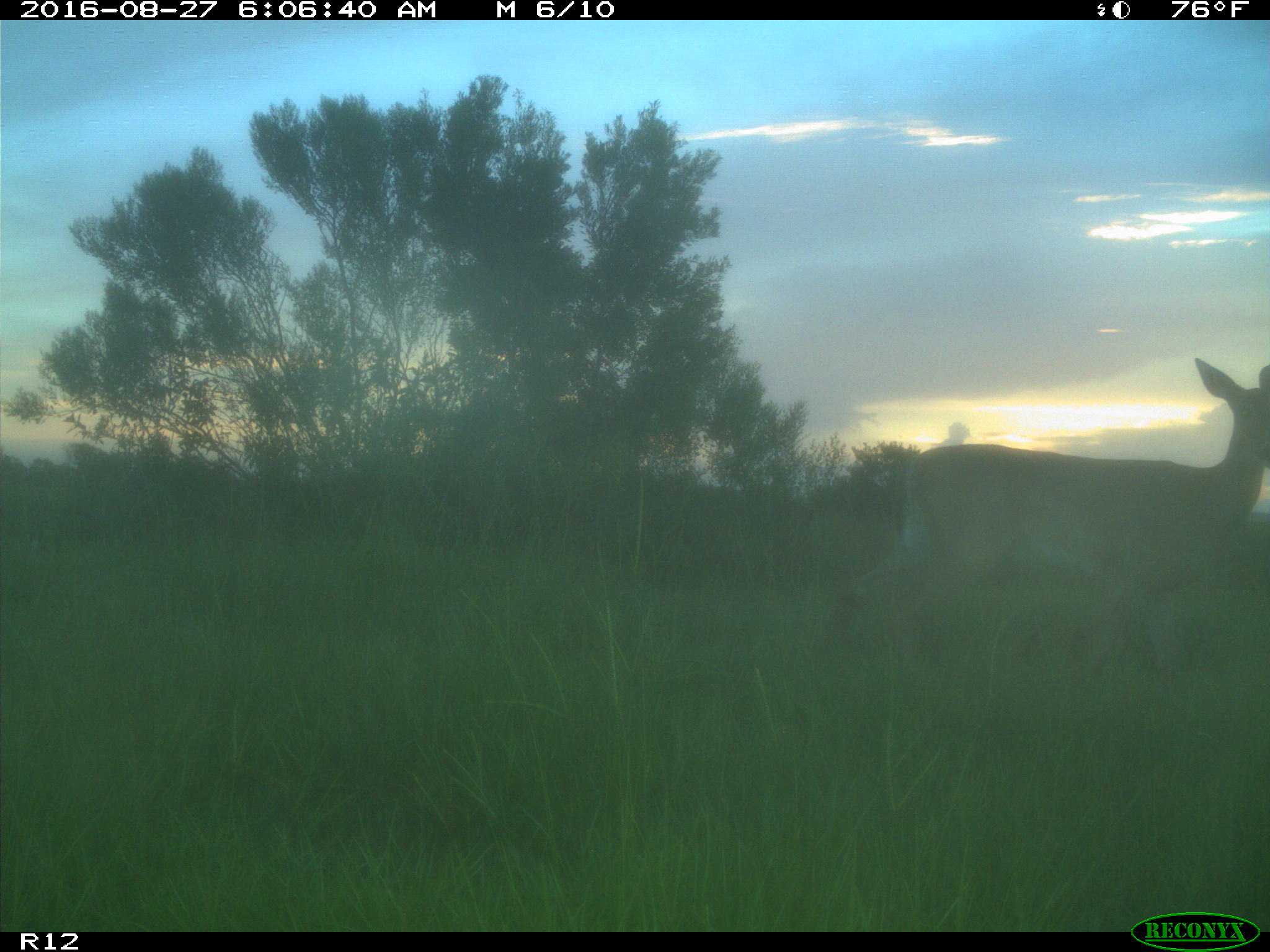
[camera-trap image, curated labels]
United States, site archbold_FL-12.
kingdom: Animalia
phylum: Chordata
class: Mammalia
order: Artiodactyla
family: Cervidae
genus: Odocoileus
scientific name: Odocoileus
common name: deer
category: unidentified deer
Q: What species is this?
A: Unidentified deer (deer) (Odocoileus).